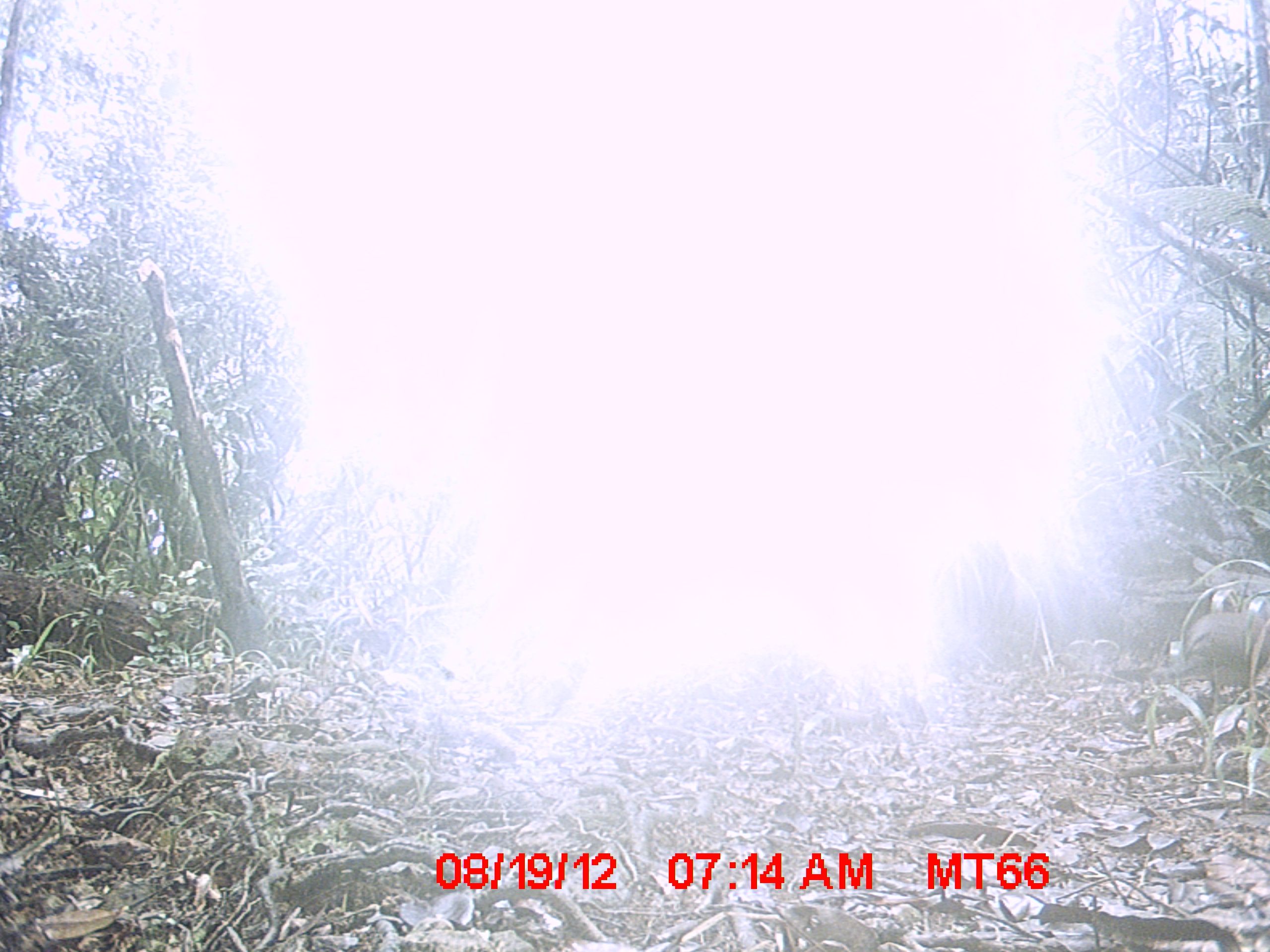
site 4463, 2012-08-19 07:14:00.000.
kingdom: Animalia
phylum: Chordata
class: Aves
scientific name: Aves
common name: bird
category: unknown bird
Unknown bird (bird) (Aves), count 1.